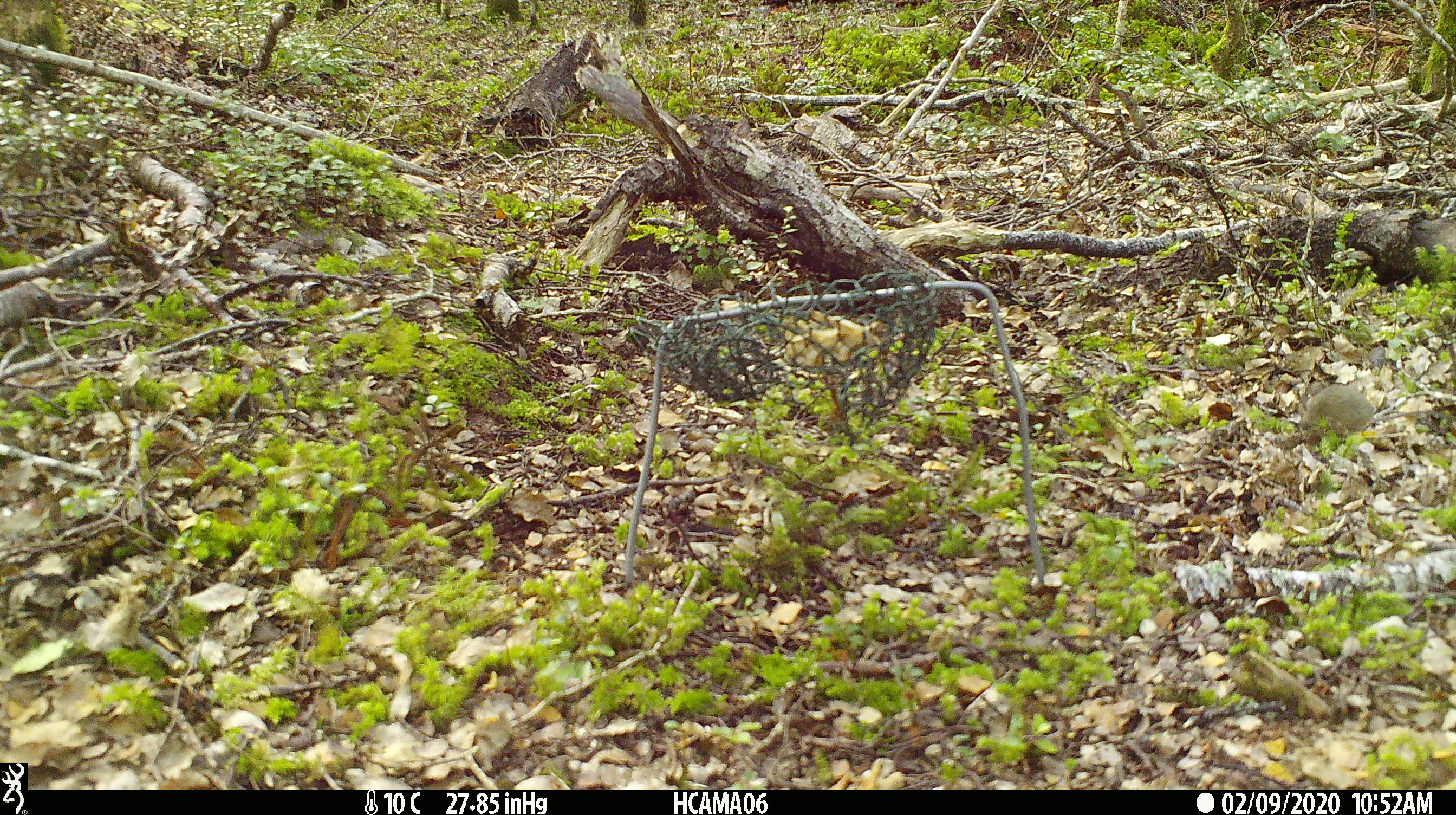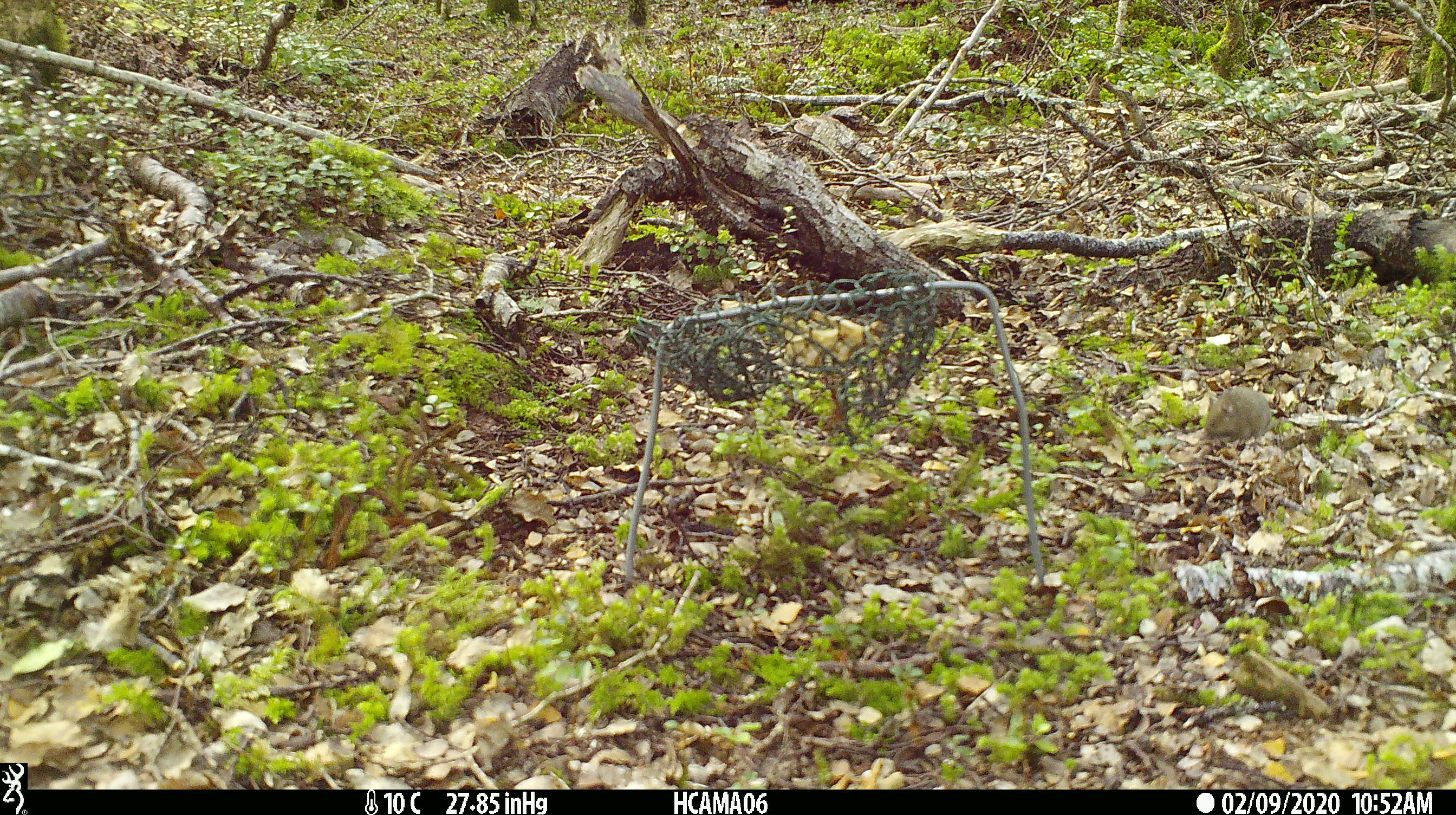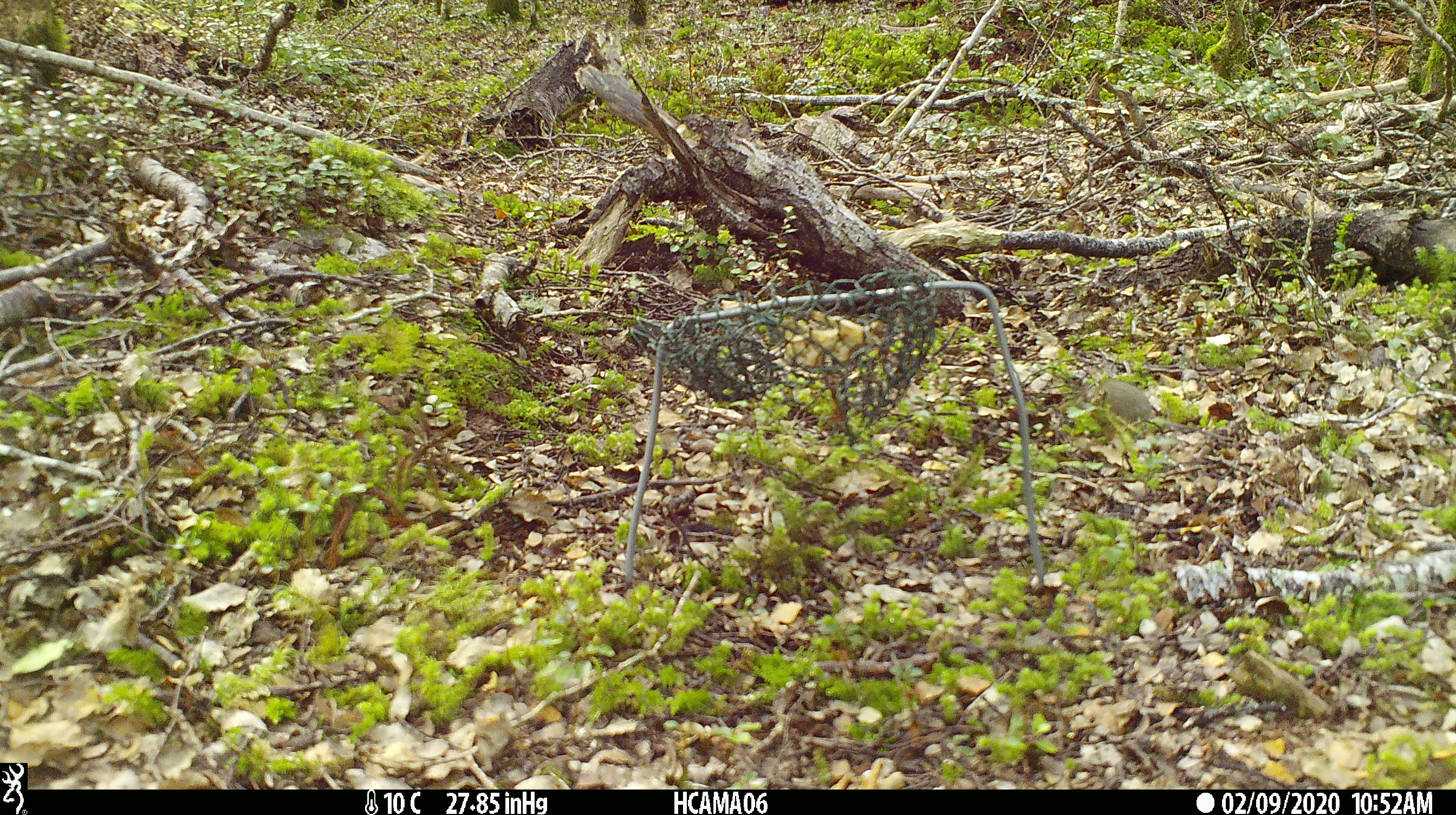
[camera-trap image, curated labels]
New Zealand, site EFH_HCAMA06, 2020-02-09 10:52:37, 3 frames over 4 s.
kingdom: Animalia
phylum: Chordata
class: Mammalia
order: Rodentia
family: Muridae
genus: Mus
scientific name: Mus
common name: mouse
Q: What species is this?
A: Mouse (Mus).